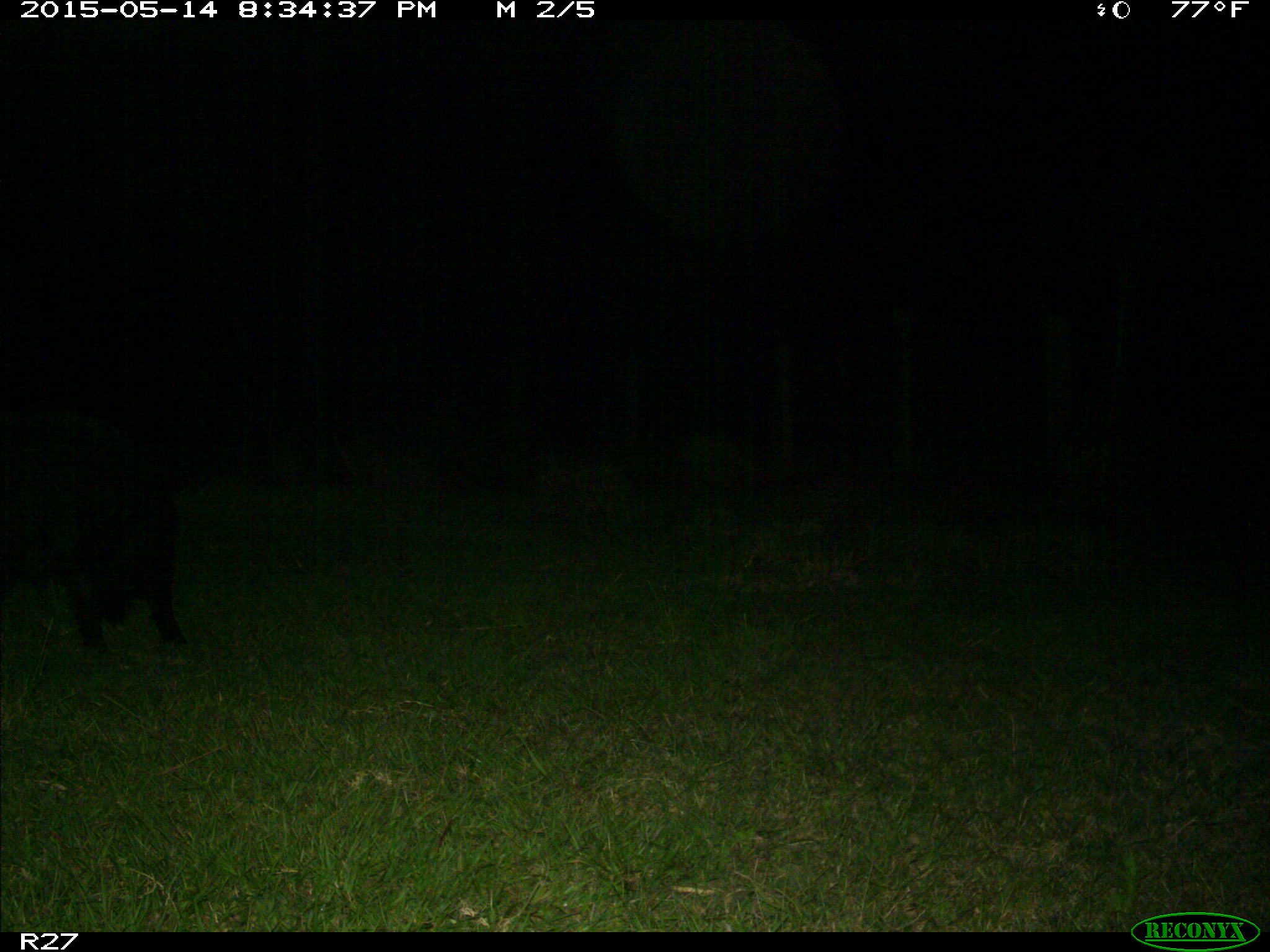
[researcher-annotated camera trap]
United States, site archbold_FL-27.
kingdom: Animalia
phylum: Chordata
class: Mammalia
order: Artiodactyla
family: Suidae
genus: Sus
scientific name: Sus scrofa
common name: wild boar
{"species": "Sus scrofa (wild boar)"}